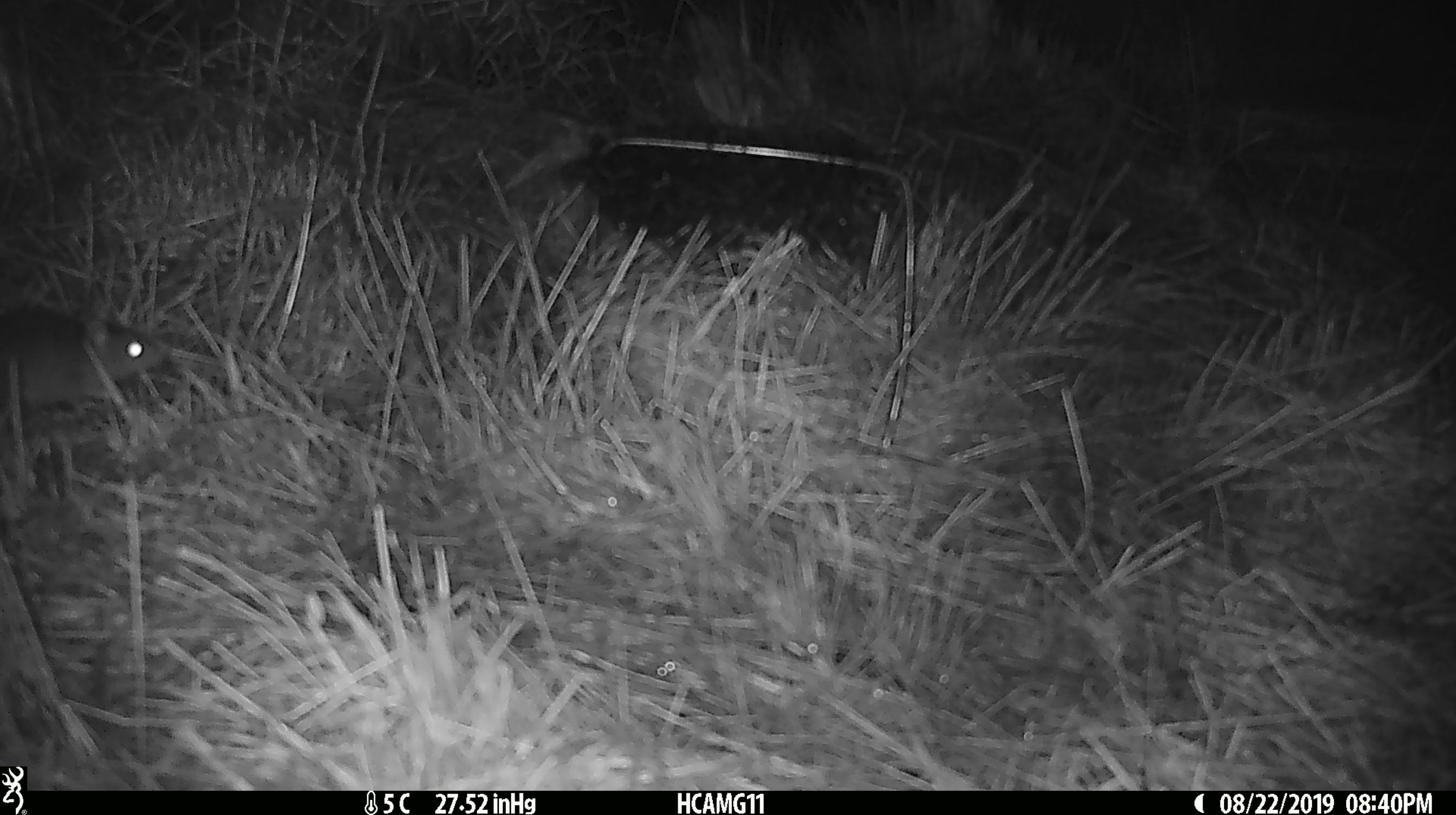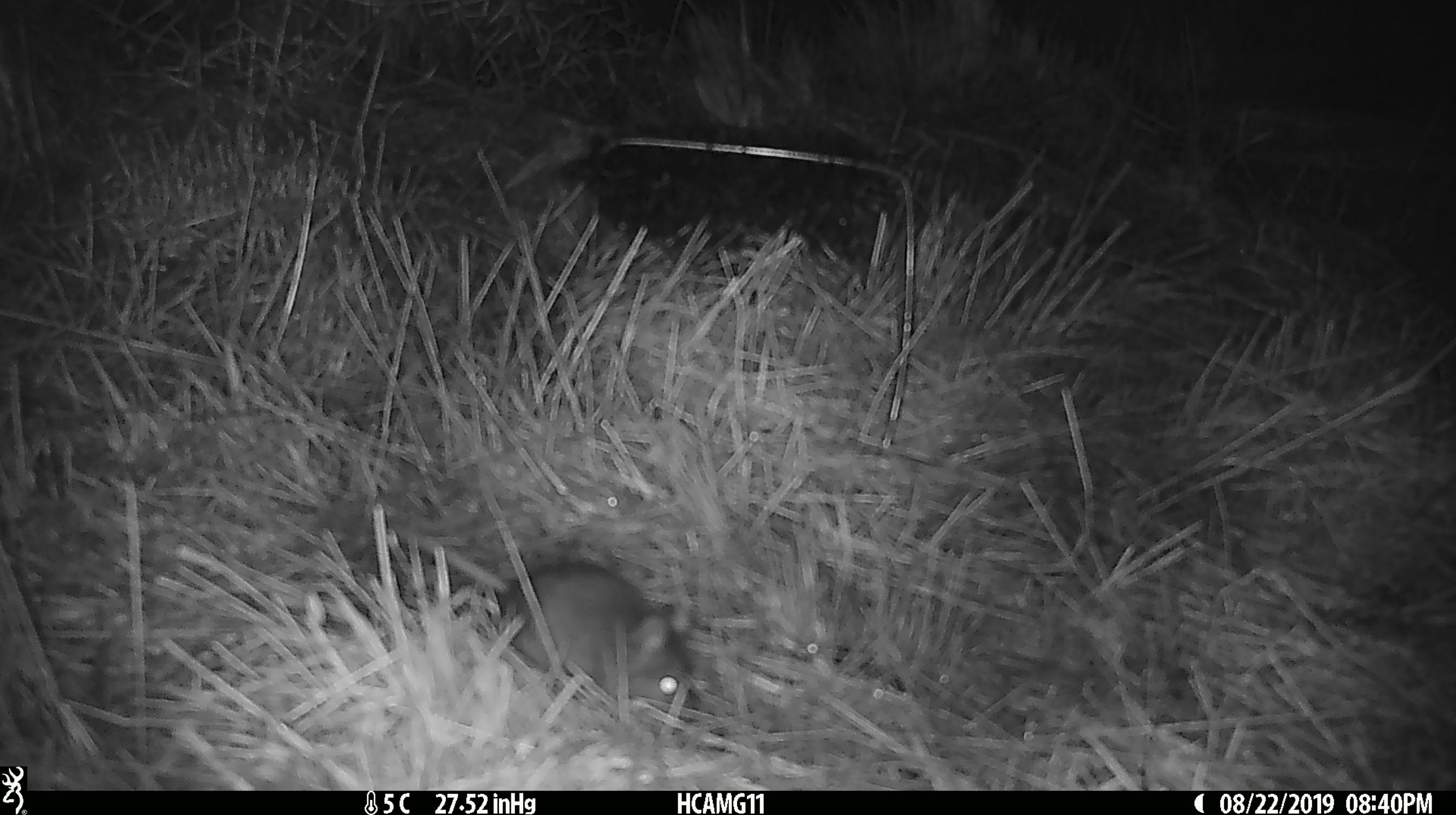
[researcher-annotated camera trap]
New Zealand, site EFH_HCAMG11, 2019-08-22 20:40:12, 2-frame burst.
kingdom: Animalia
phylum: Chordata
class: Mammalia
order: Rodentia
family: Muridae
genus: Mus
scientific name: Mus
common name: mouse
Mouse (Mus).